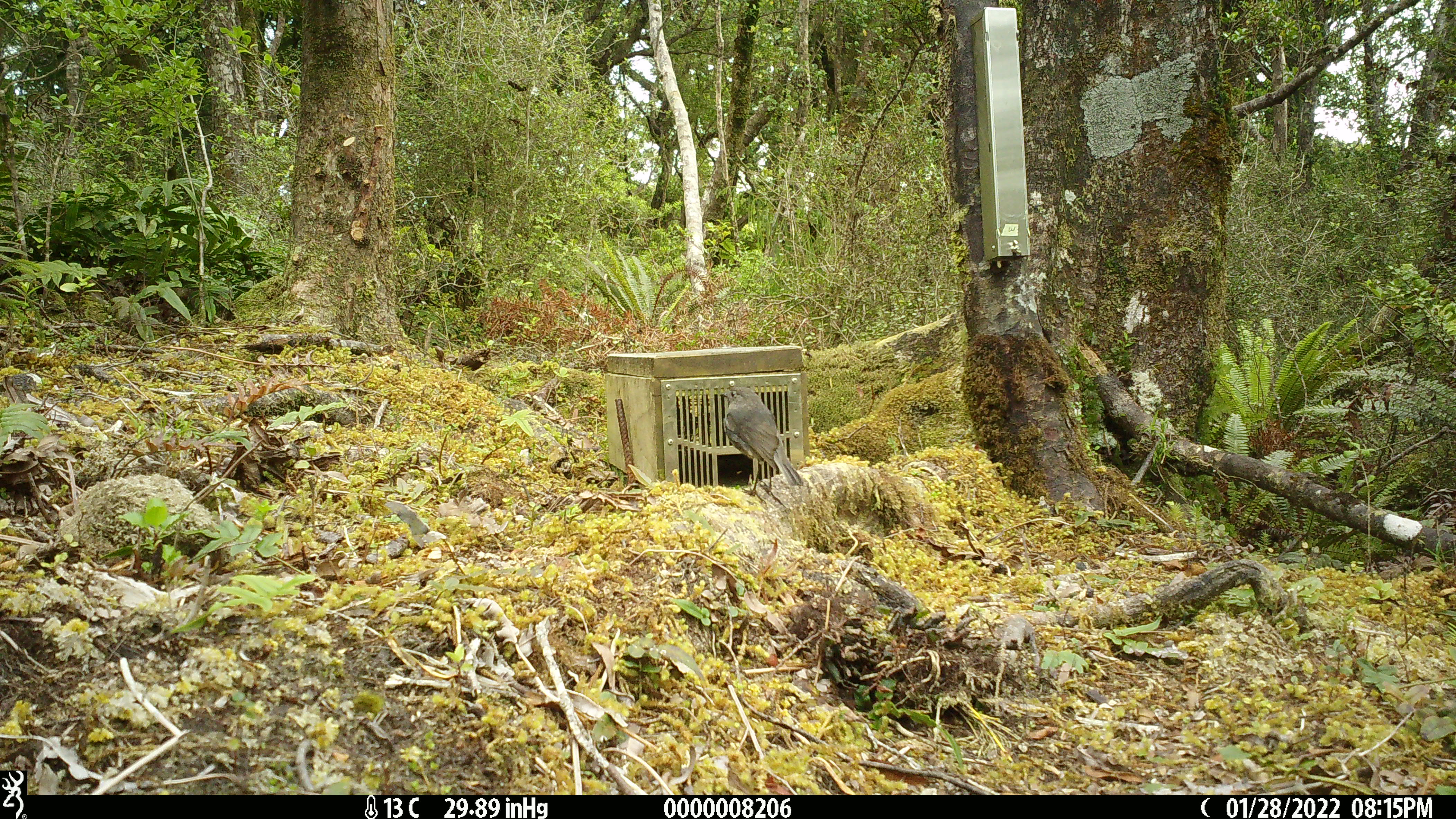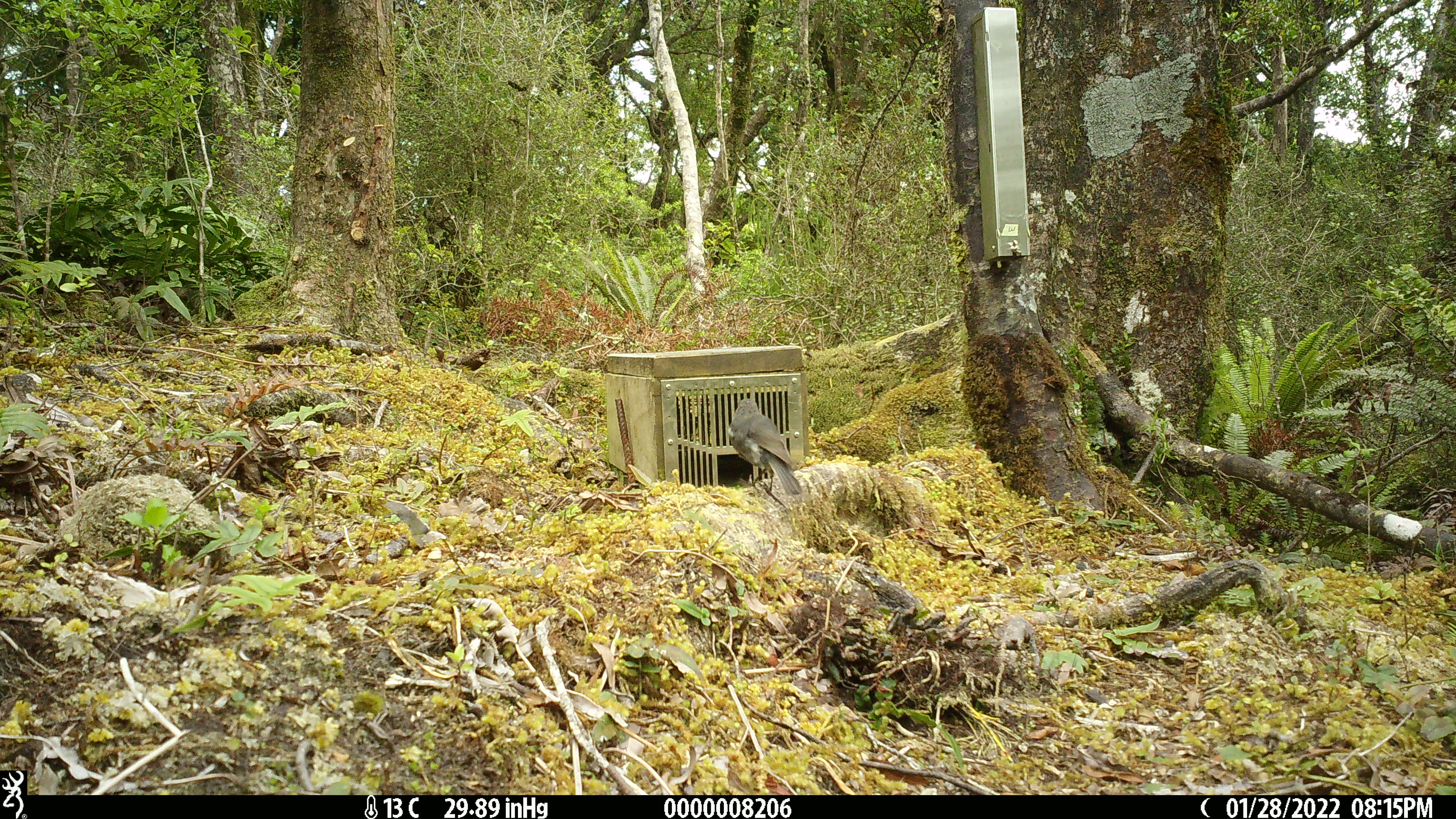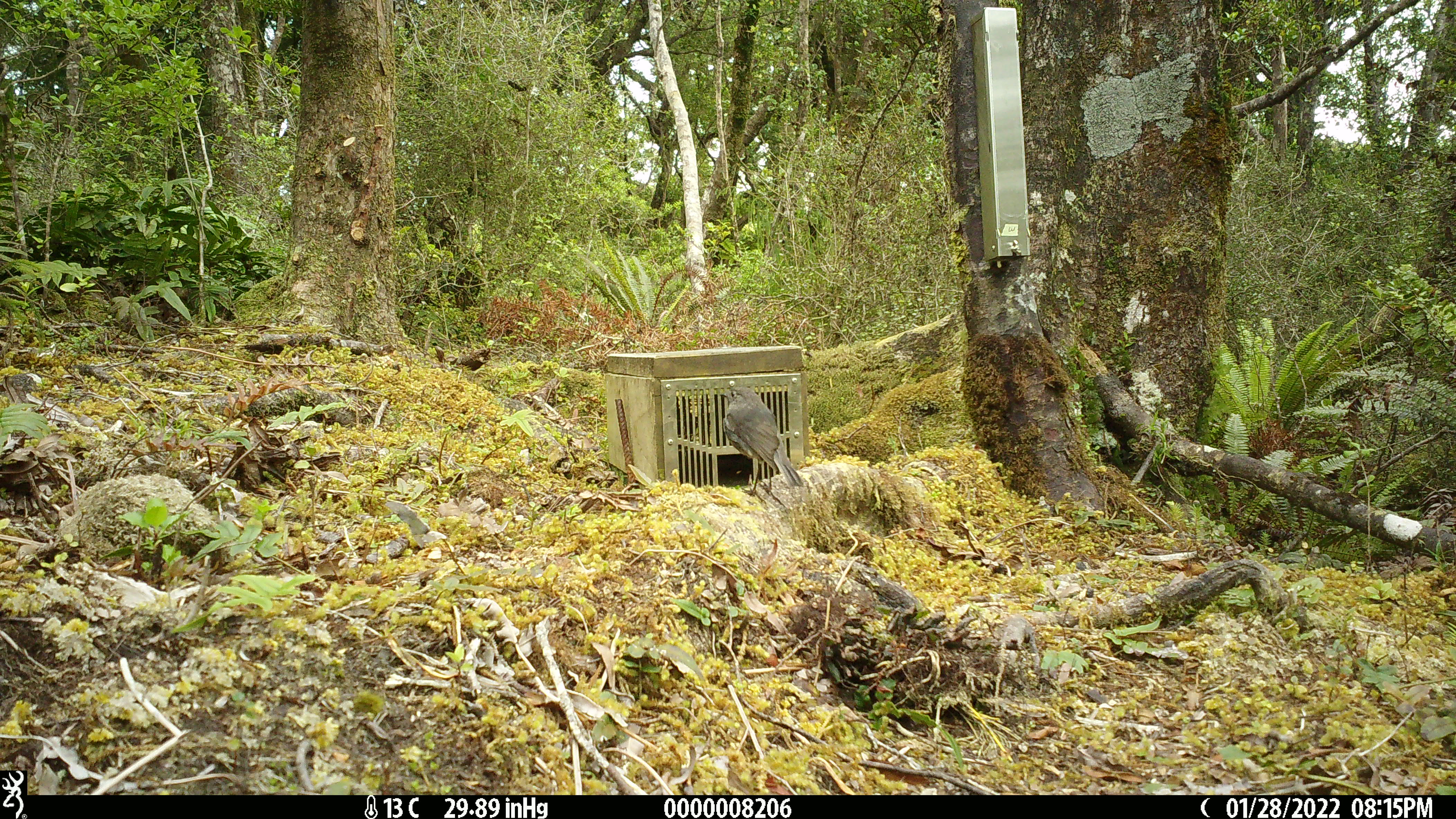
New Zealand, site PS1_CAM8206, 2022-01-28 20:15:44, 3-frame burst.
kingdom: Animalia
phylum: Chordata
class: Aves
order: Passeriformes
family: Petroicidae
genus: Petroica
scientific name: Petroica australis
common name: new zealand robin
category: robin